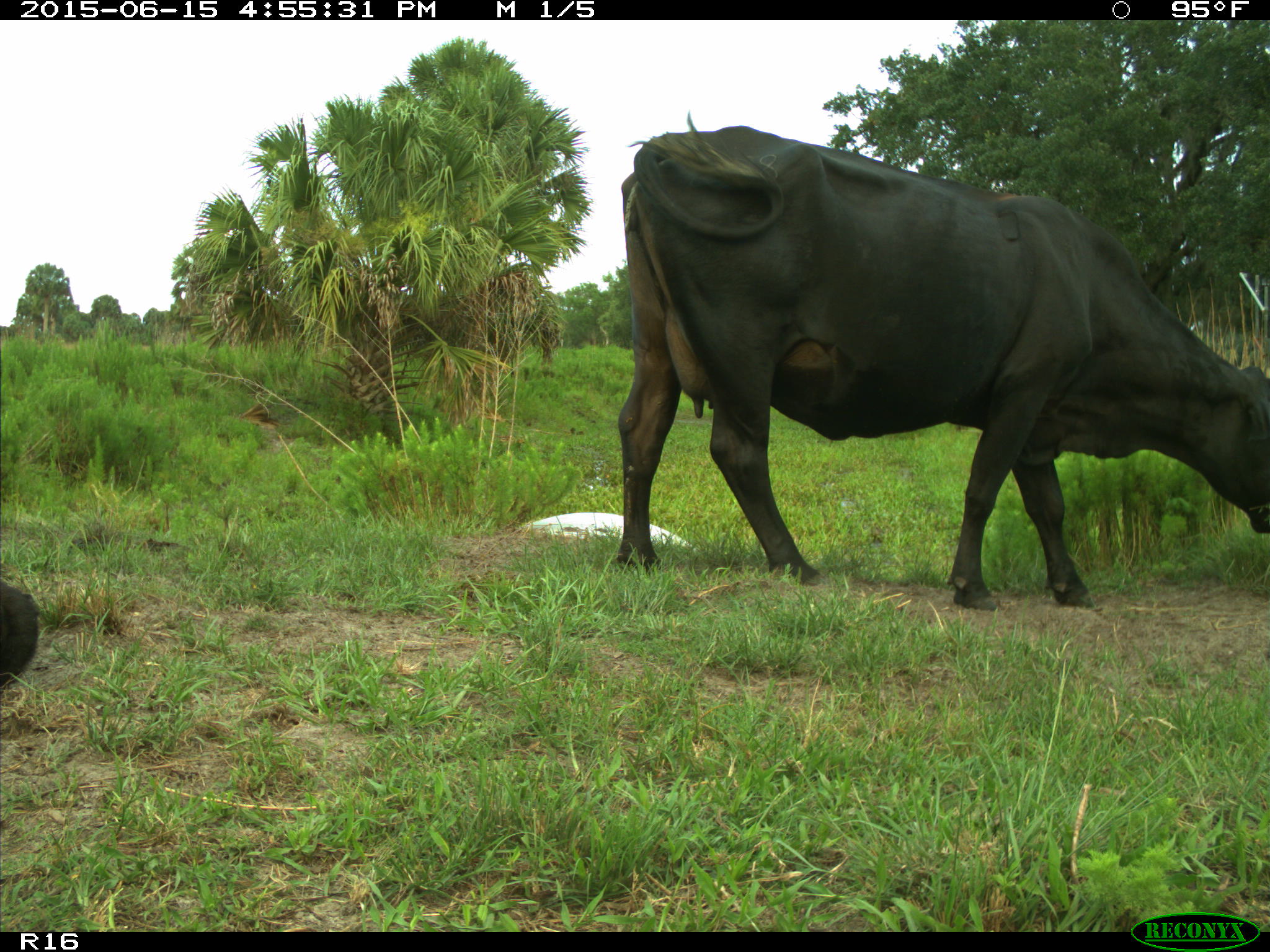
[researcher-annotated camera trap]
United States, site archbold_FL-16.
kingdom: Animalia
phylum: Chordata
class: Mammalia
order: Artiodactyla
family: Bovidae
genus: Bos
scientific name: Bos taurus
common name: domestic cow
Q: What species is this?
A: Bos taurus (domestic cow).